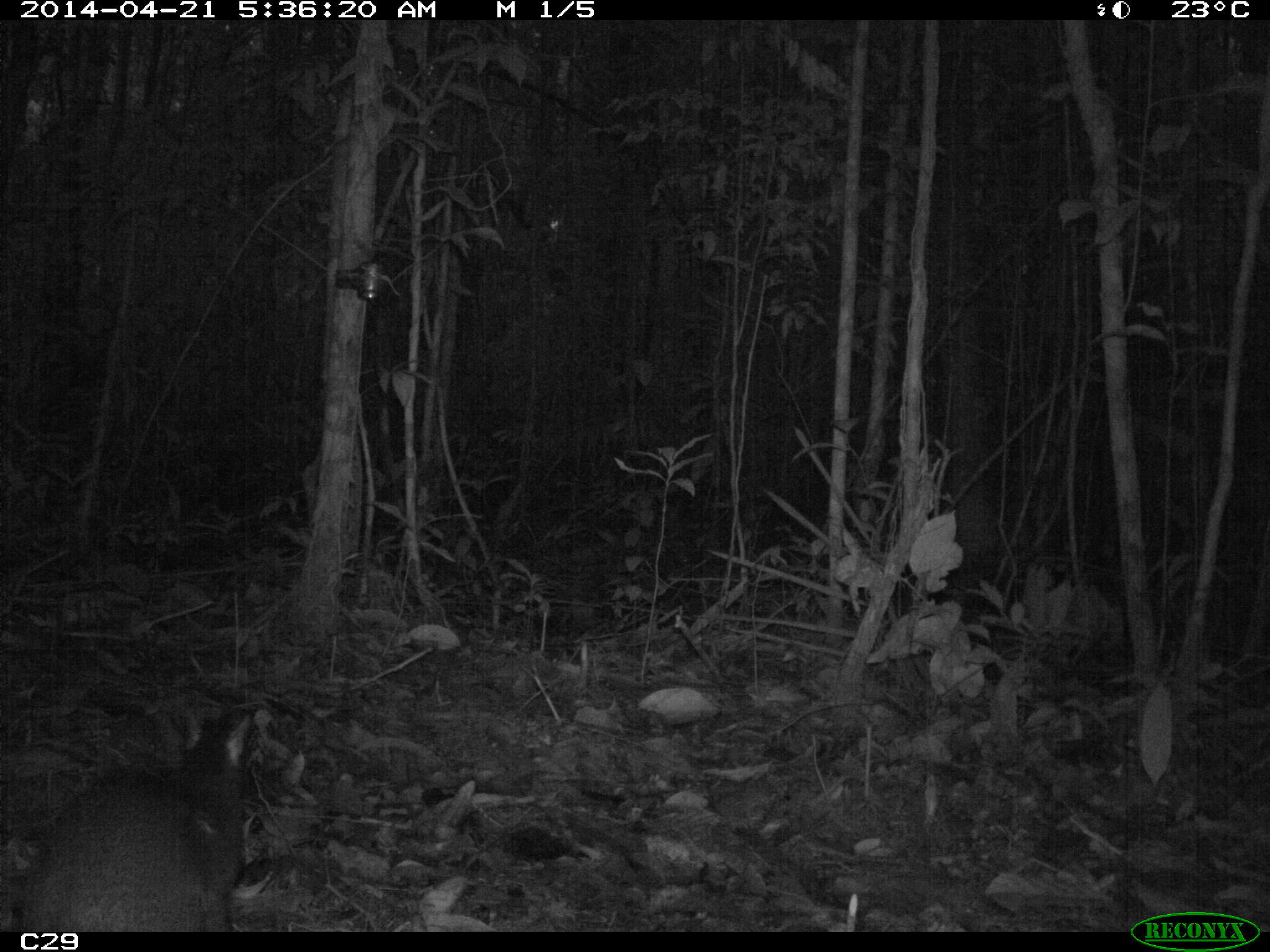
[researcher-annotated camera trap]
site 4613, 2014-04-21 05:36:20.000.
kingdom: Animalia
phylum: Chordata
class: Mammalia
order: Rodentia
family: Dasyproctidae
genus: Dasyprocta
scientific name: Dasyprocta leporina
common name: red-rumped agouti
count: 1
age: adult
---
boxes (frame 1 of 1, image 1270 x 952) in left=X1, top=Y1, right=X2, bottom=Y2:
dasyprocta leporina: left=14, top=766, right=256, bottom=932